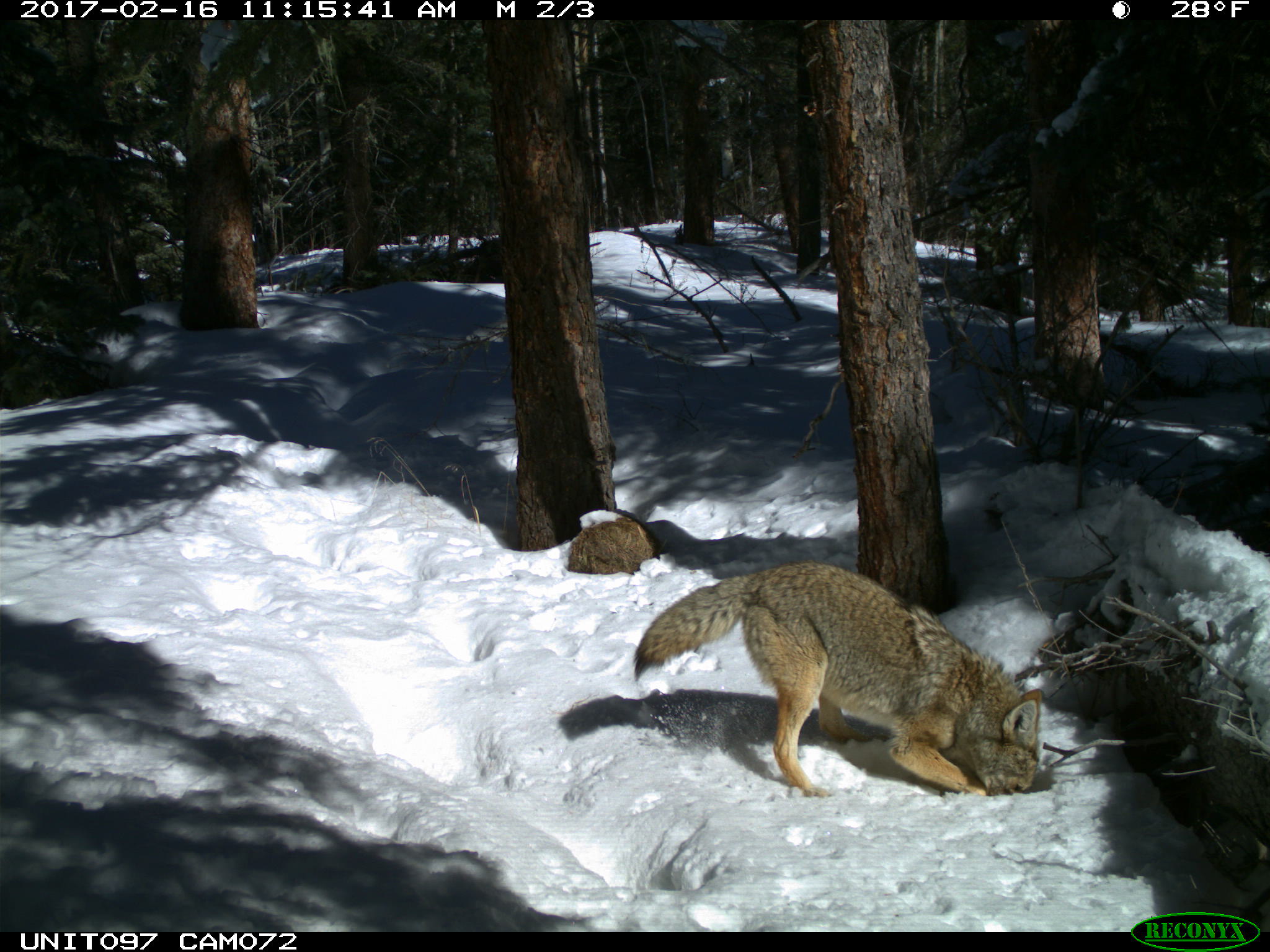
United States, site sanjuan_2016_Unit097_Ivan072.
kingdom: Animalia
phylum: Chordata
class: Mammalia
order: Carnivora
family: Canidae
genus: Canis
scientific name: Canis latrans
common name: coyote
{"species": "Canis latrans (coyote)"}